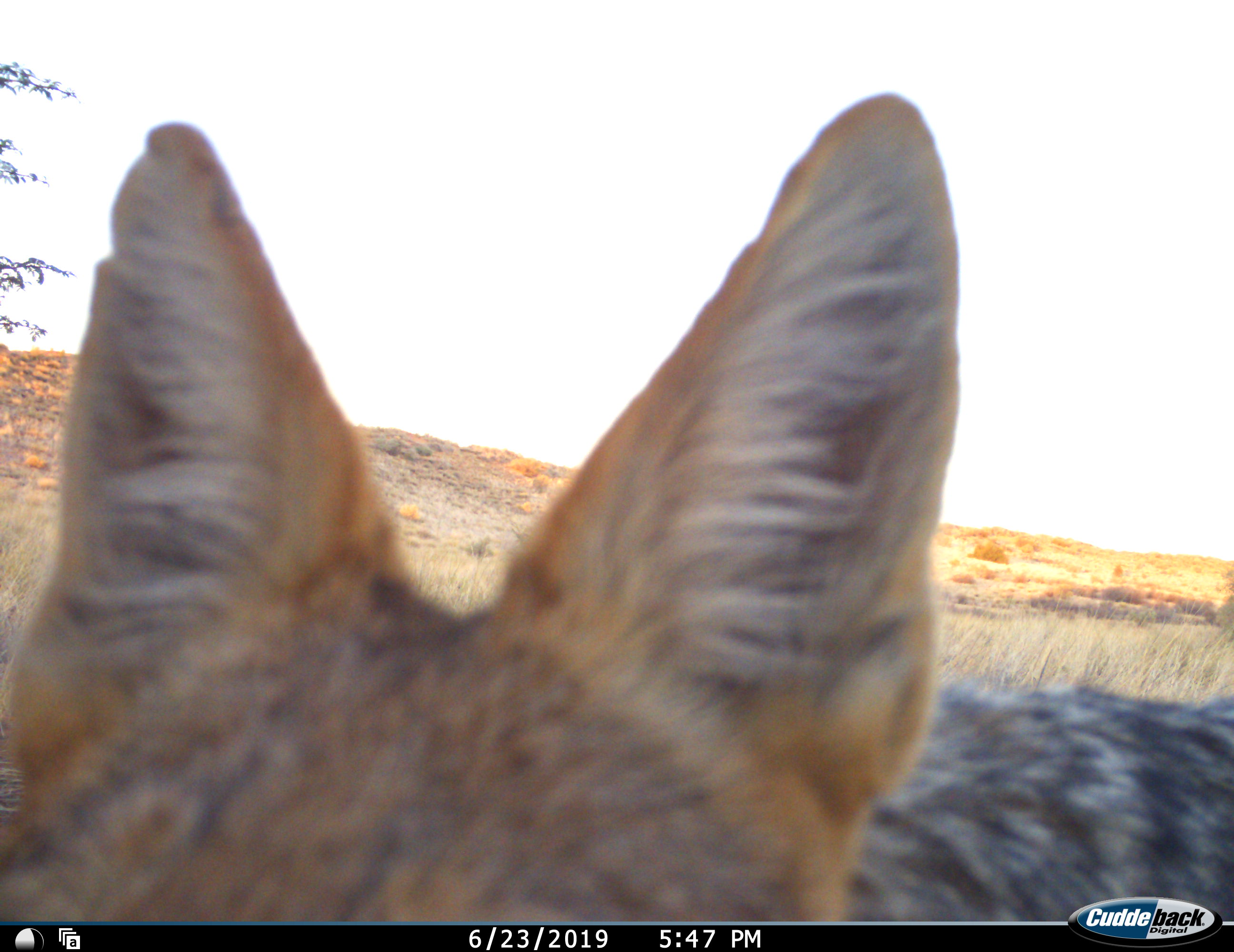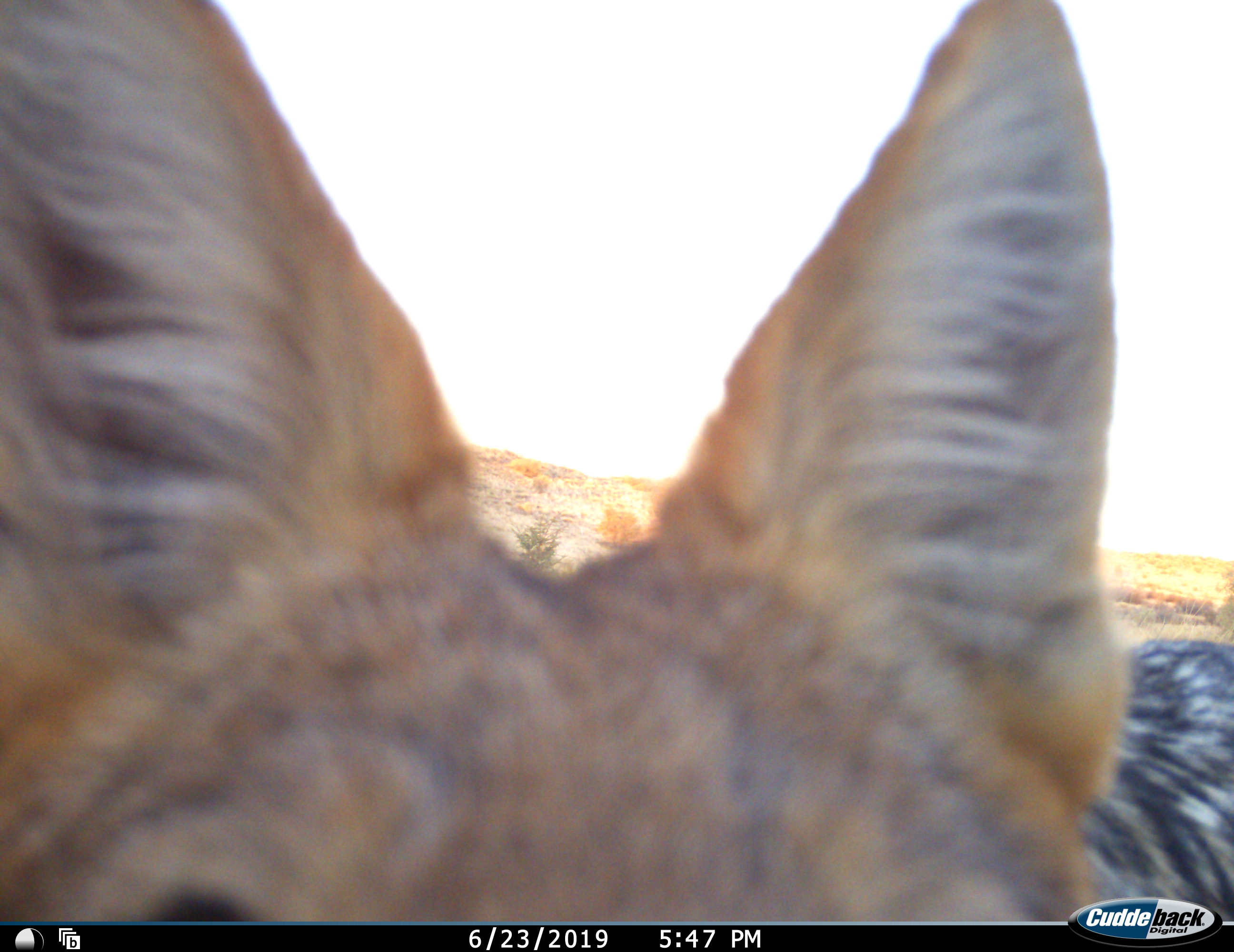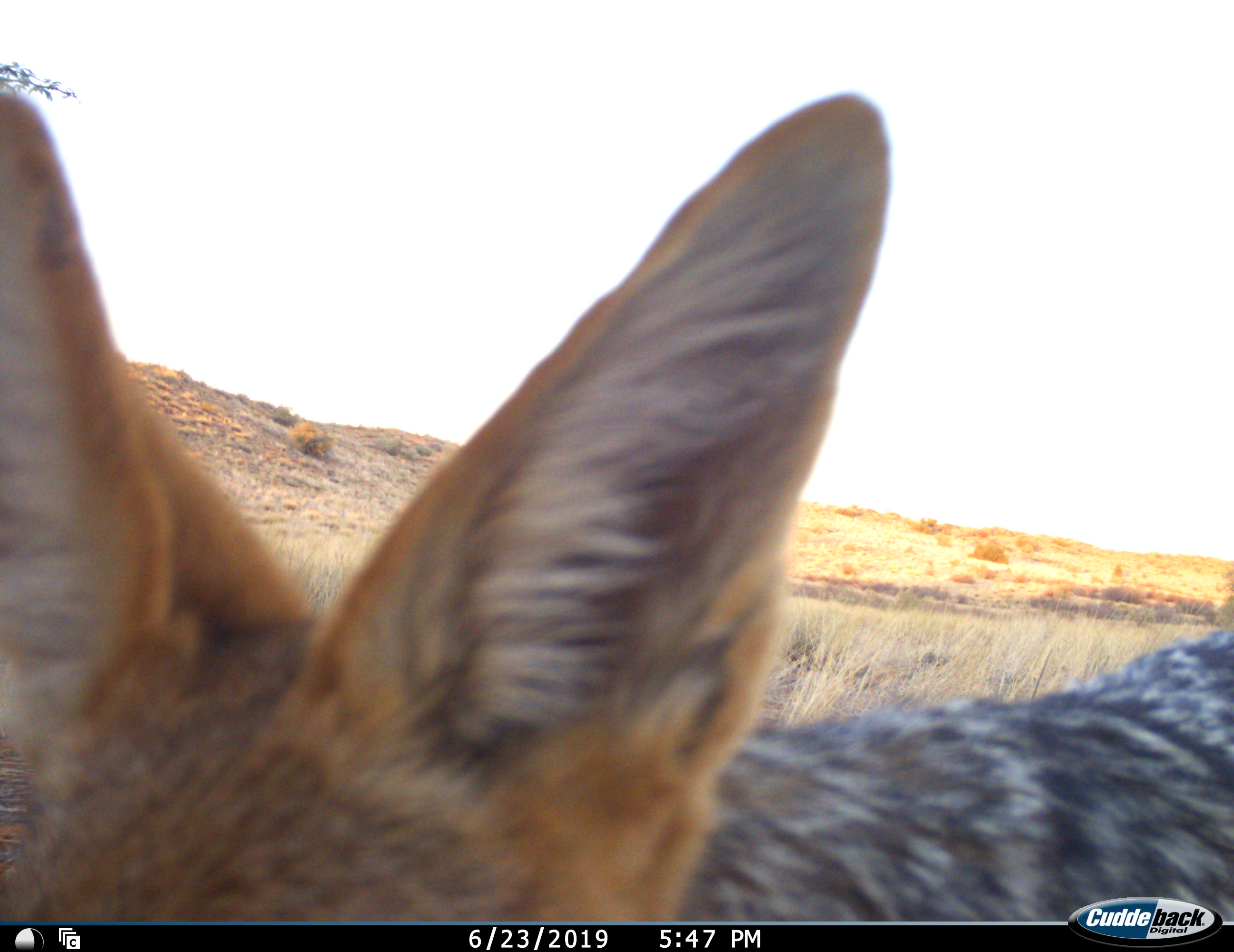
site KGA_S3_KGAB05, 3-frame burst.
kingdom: Animalia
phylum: Chordata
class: Mammalia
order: Carnivora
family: Canidae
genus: Lupulella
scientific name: Lupulella mesomelas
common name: black-backed jackal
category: jackalblackbacked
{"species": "jackalblackbacked (black-backed jackal) (Lupulella mesomelas)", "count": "1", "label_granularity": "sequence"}